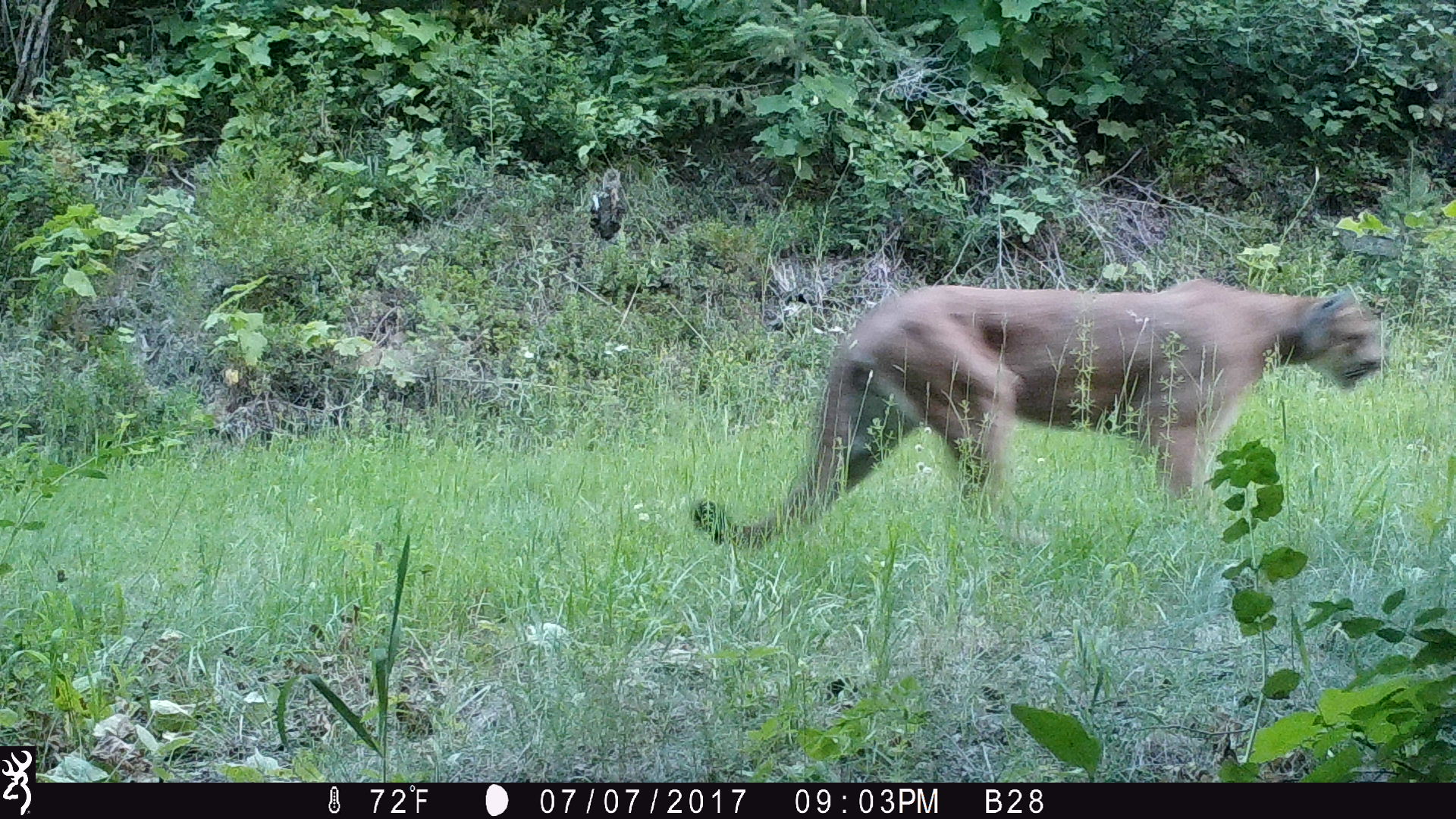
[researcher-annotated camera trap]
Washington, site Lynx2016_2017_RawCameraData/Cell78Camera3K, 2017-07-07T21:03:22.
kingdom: Animalia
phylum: Chordata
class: Mammalia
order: Carnivora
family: Felidae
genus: Puma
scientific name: Puma concolor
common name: mountain lion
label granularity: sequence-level